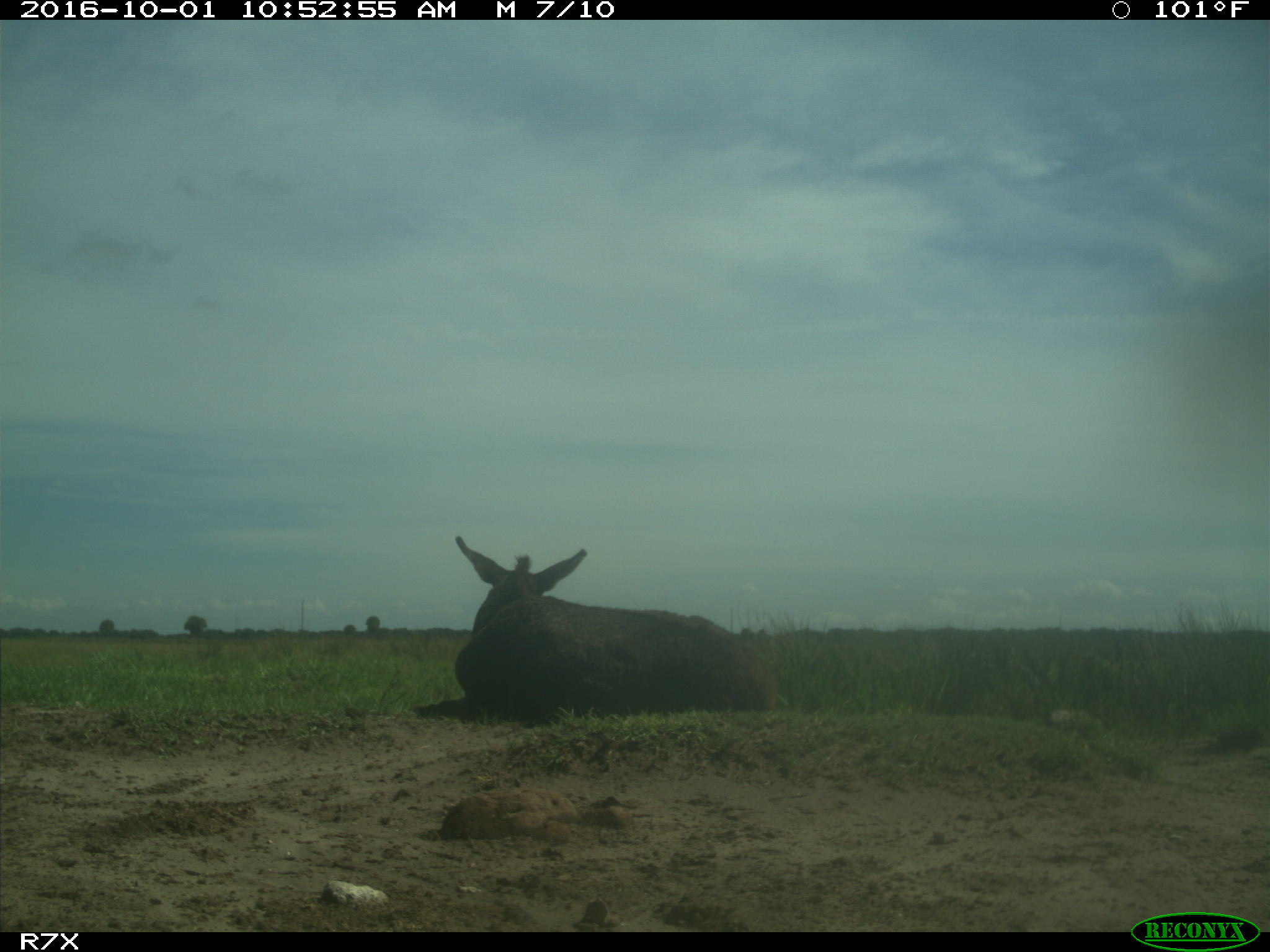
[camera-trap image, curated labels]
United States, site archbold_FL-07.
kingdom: Animalia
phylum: Chordata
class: Mammalia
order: Perissodactyla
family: Equidae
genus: Equus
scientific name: Equus africanus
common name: african wild ass